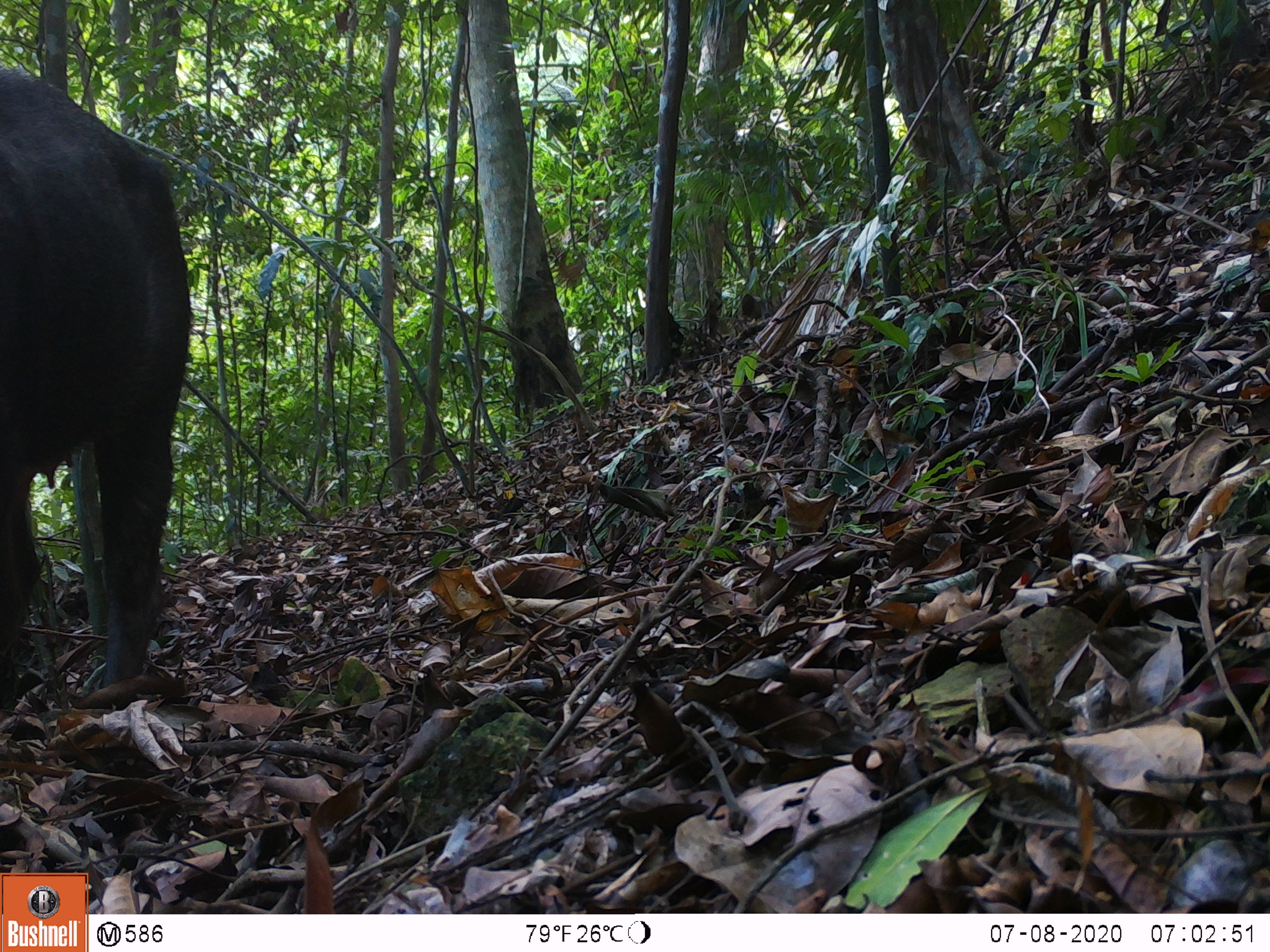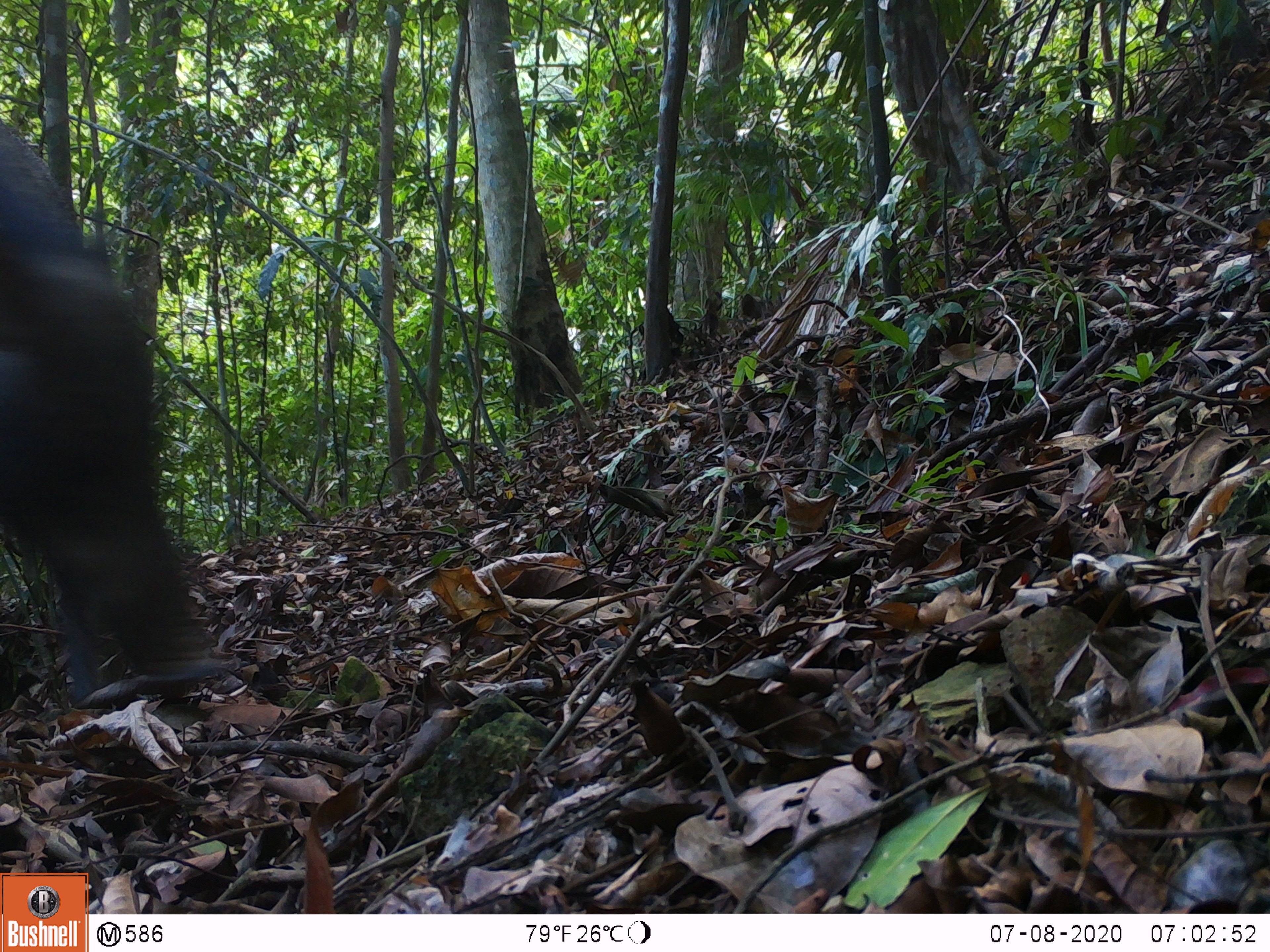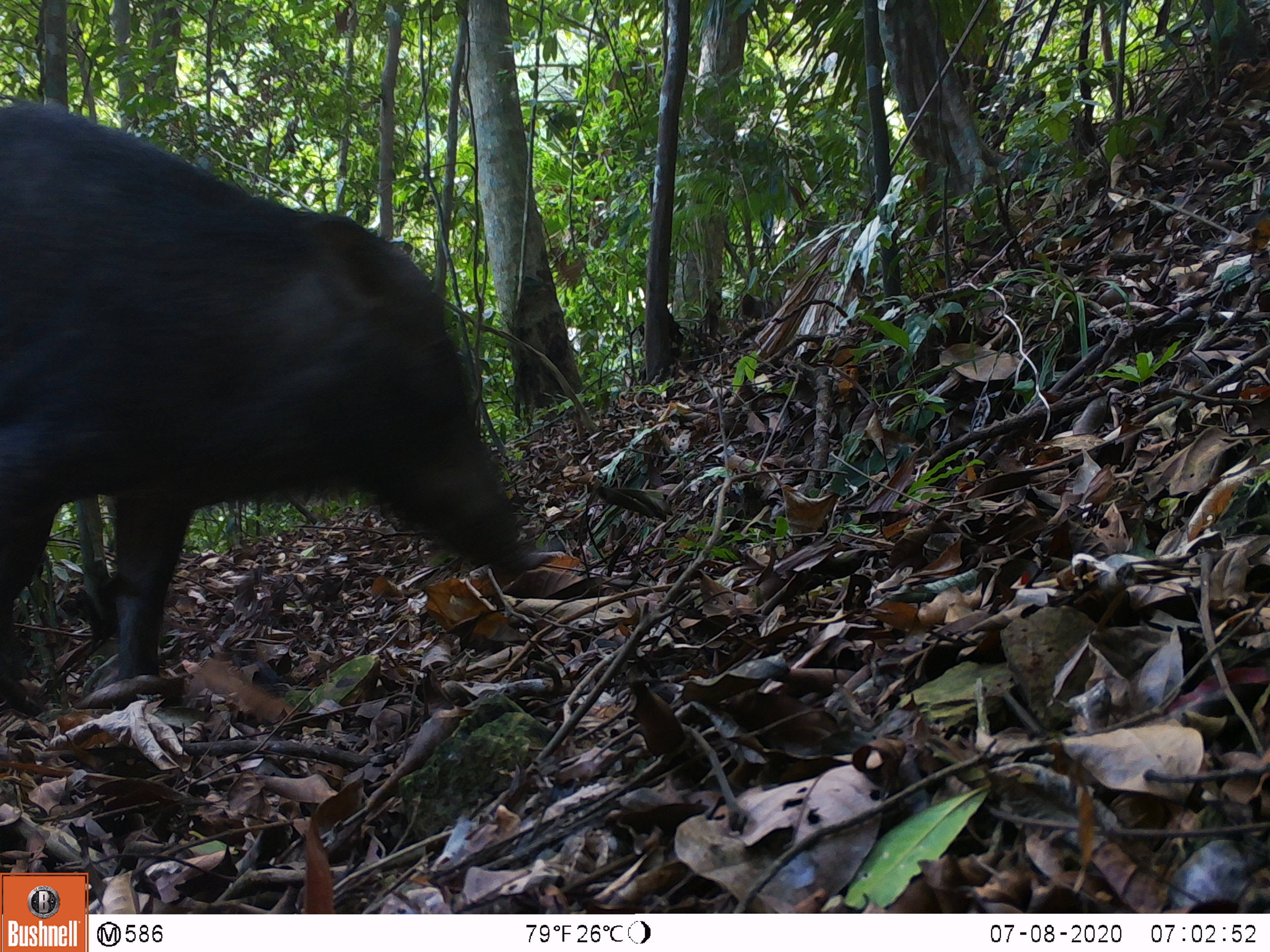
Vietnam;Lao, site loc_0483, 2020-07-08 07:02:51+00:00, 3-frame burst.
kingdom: Animalia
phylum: Chordata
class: Mammalia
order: Artiodactyla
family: Suidae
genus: Sus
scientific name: Sus scrofa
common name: eurasian wild pig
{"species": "eurasian wild pig (Sus scrofa)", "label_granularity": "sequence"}